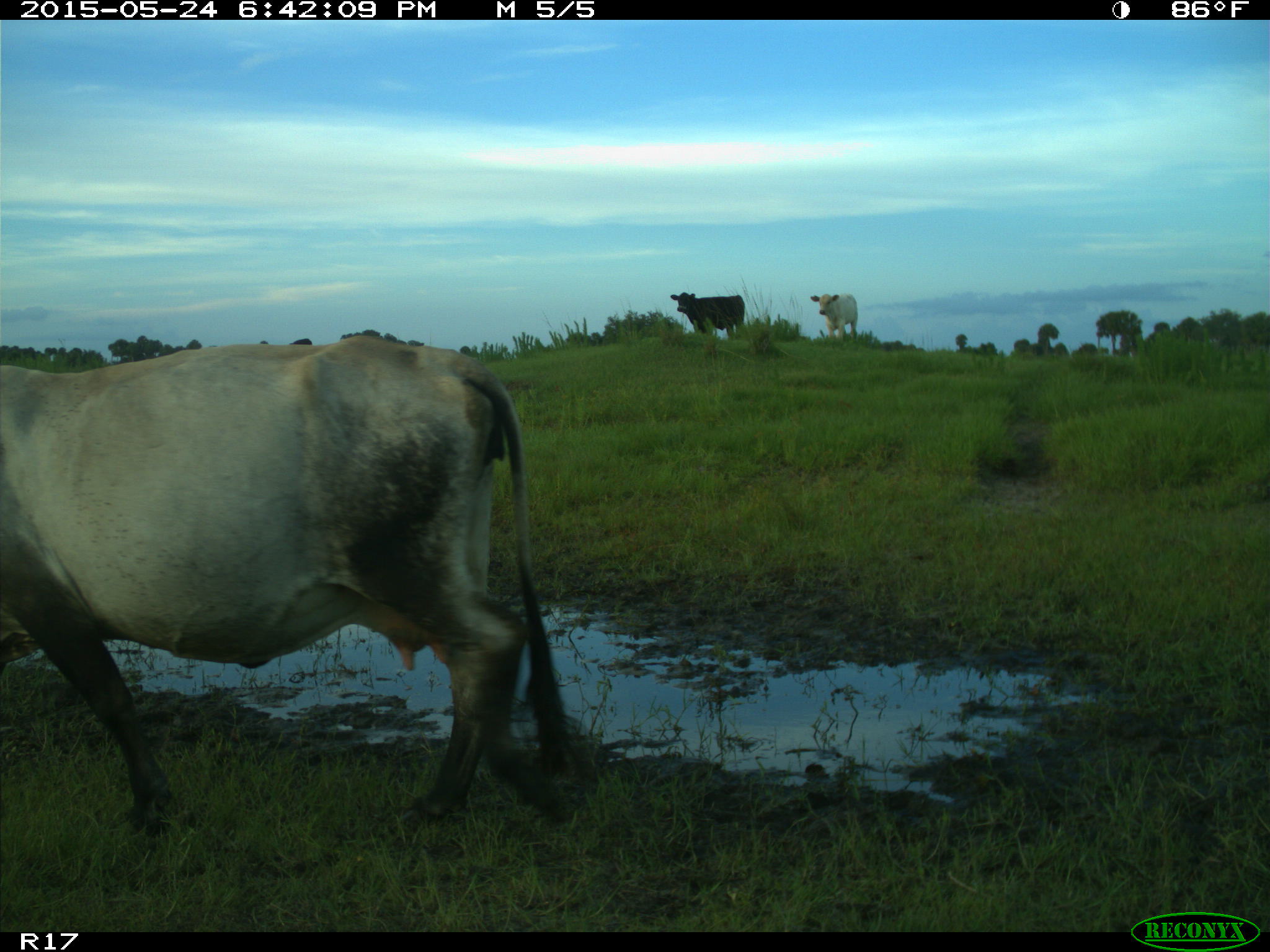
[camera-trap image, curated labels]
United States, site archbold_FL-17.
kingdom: Animalia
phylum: Chordata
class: Mammalia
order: Artiodactyla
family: Bovidae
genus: Bos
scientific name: Bos taurus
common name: domestic cow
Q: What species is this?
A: Bos taurus (domestic cow).